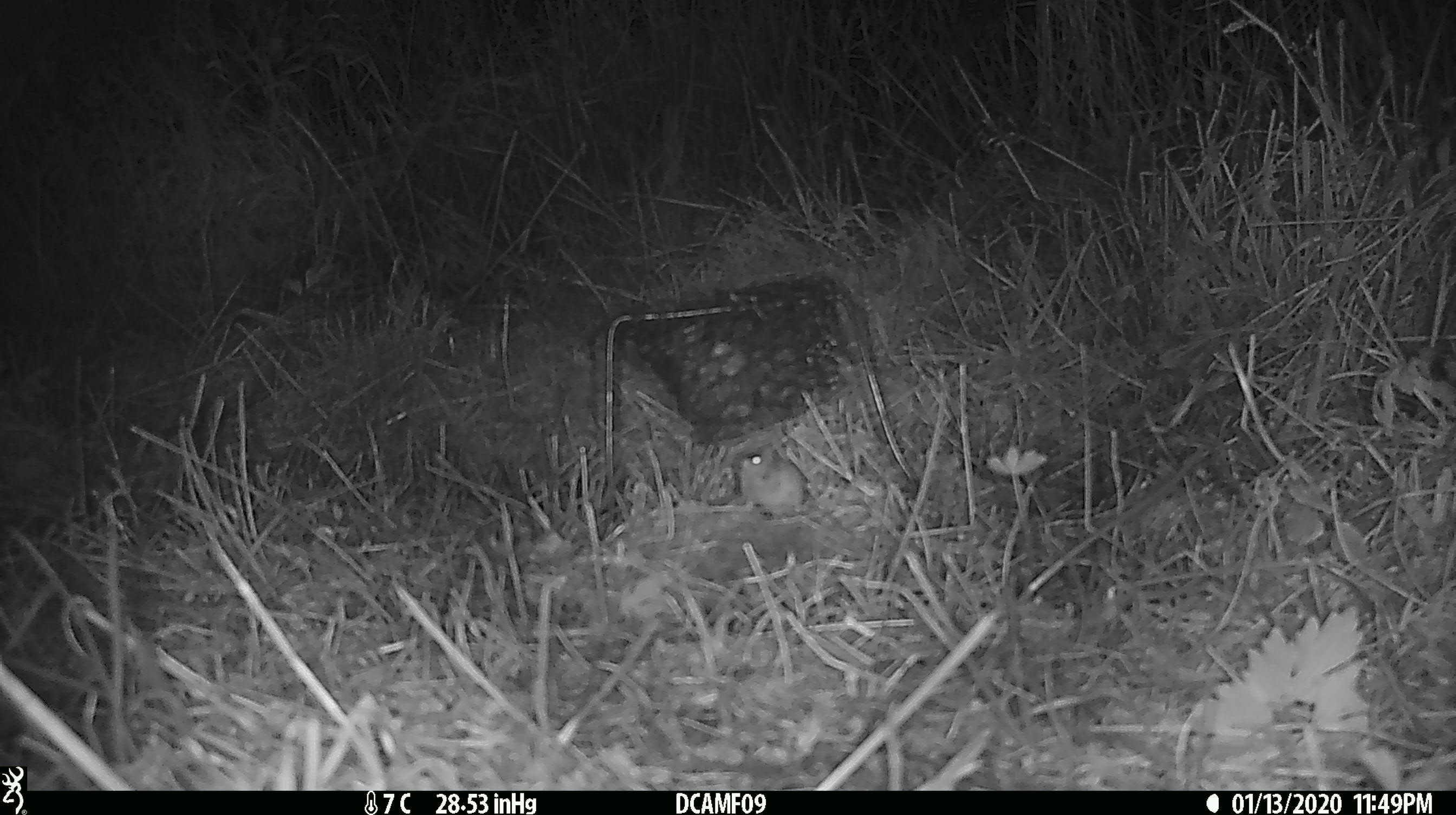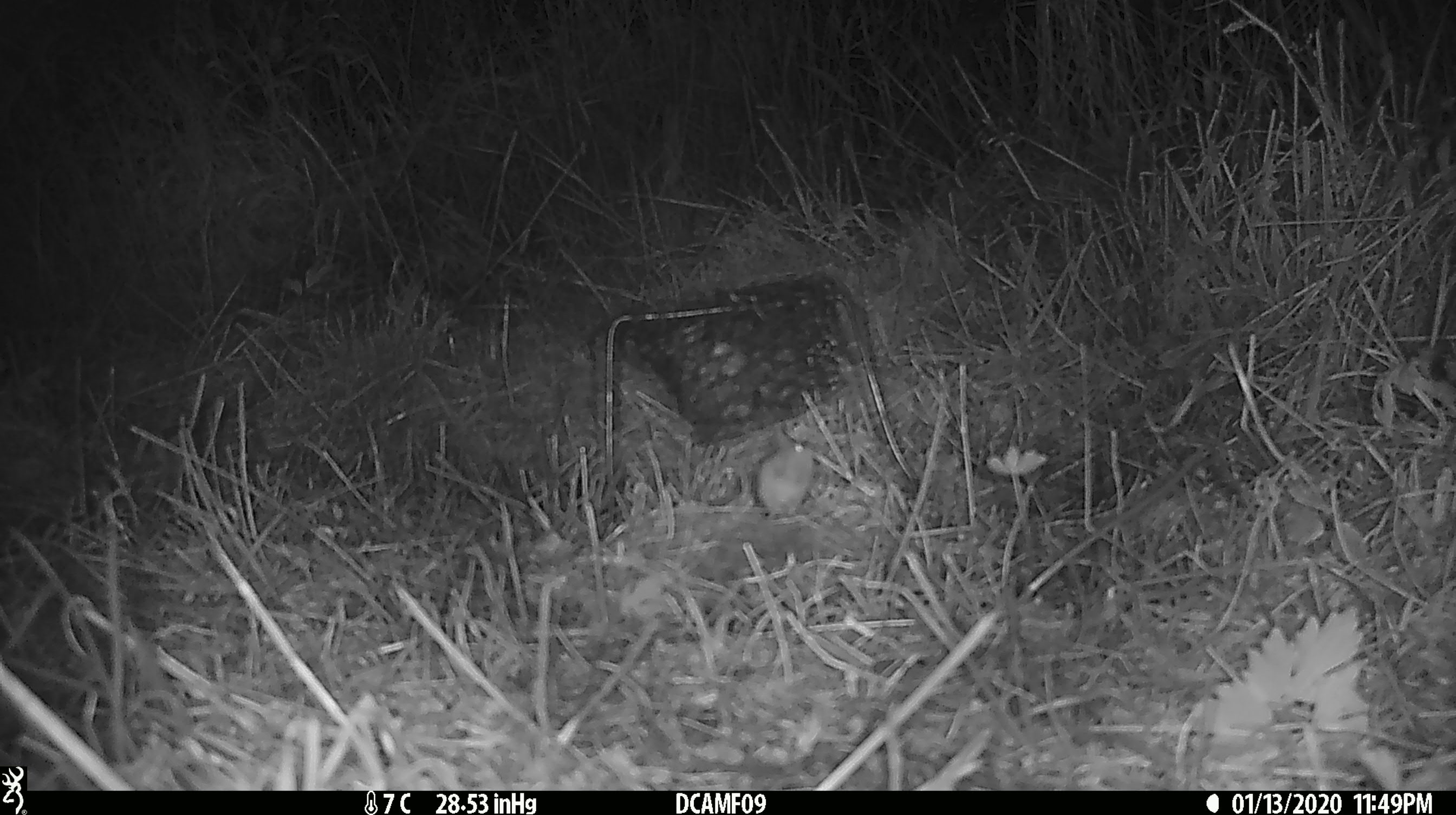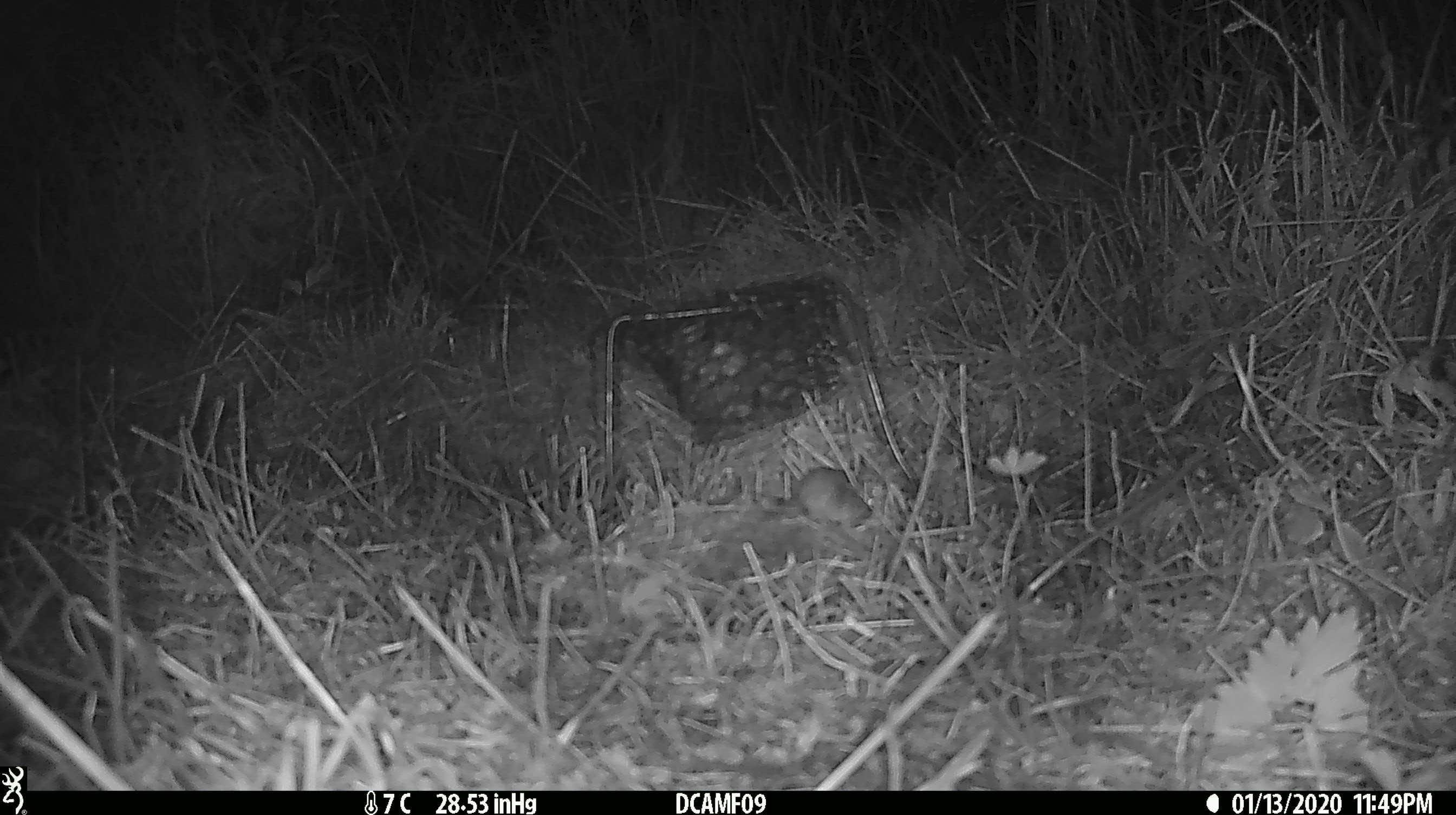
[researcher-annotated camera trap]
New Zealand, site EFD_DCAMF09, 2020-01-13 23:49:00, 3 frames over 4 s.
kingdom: Animalia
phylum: Chordata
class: Mammalia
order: Rodentia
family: Muridae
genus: Mus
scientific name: Mus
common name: mouse